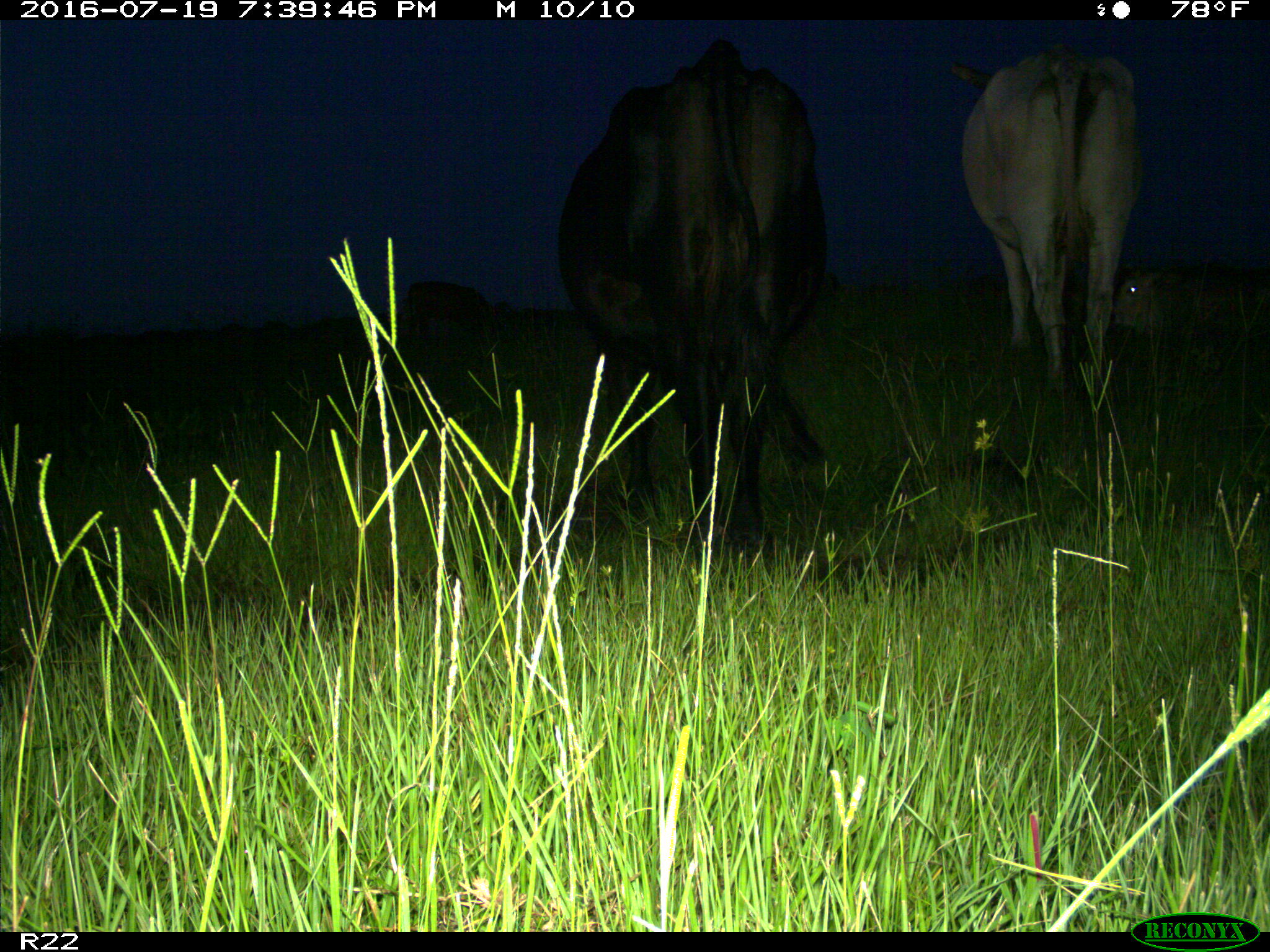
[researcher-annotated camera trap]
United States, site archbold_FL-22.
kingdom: Animalia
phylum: Chordata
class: Mammalia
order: Artiodactyla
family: Bovidae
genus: Bos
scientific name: Bos taurus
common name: domestic cow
Bos taurus (domestic cow).